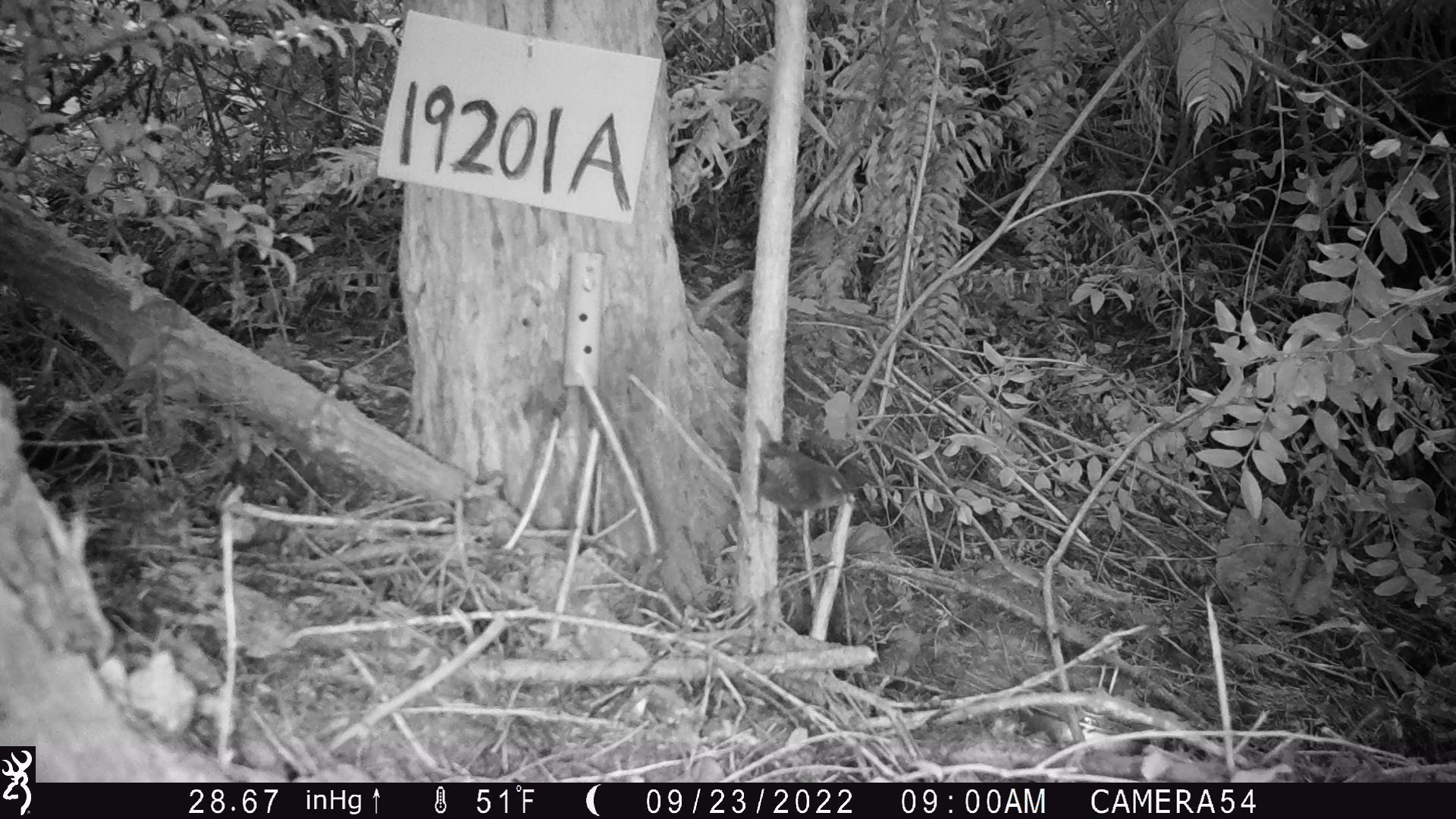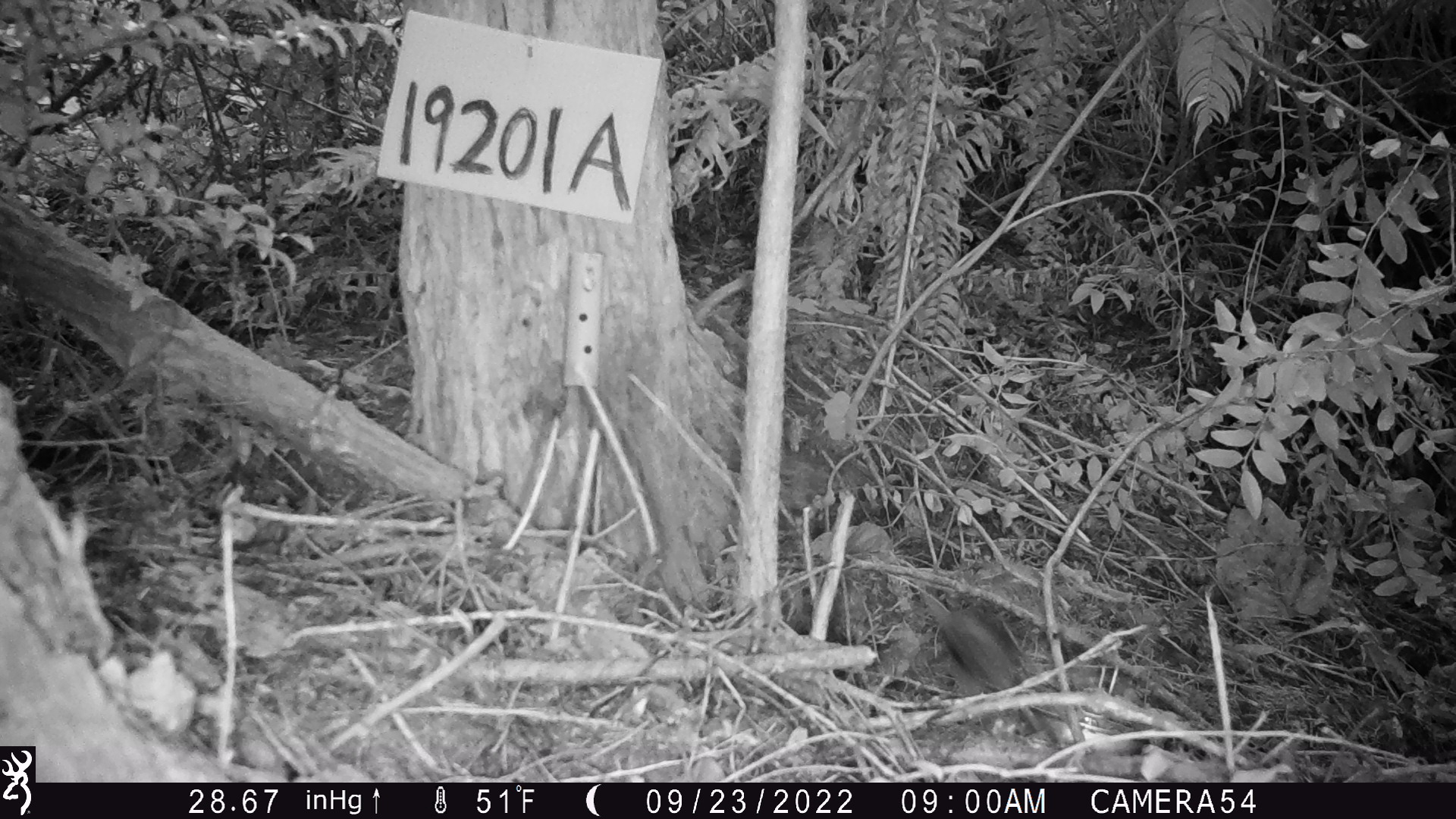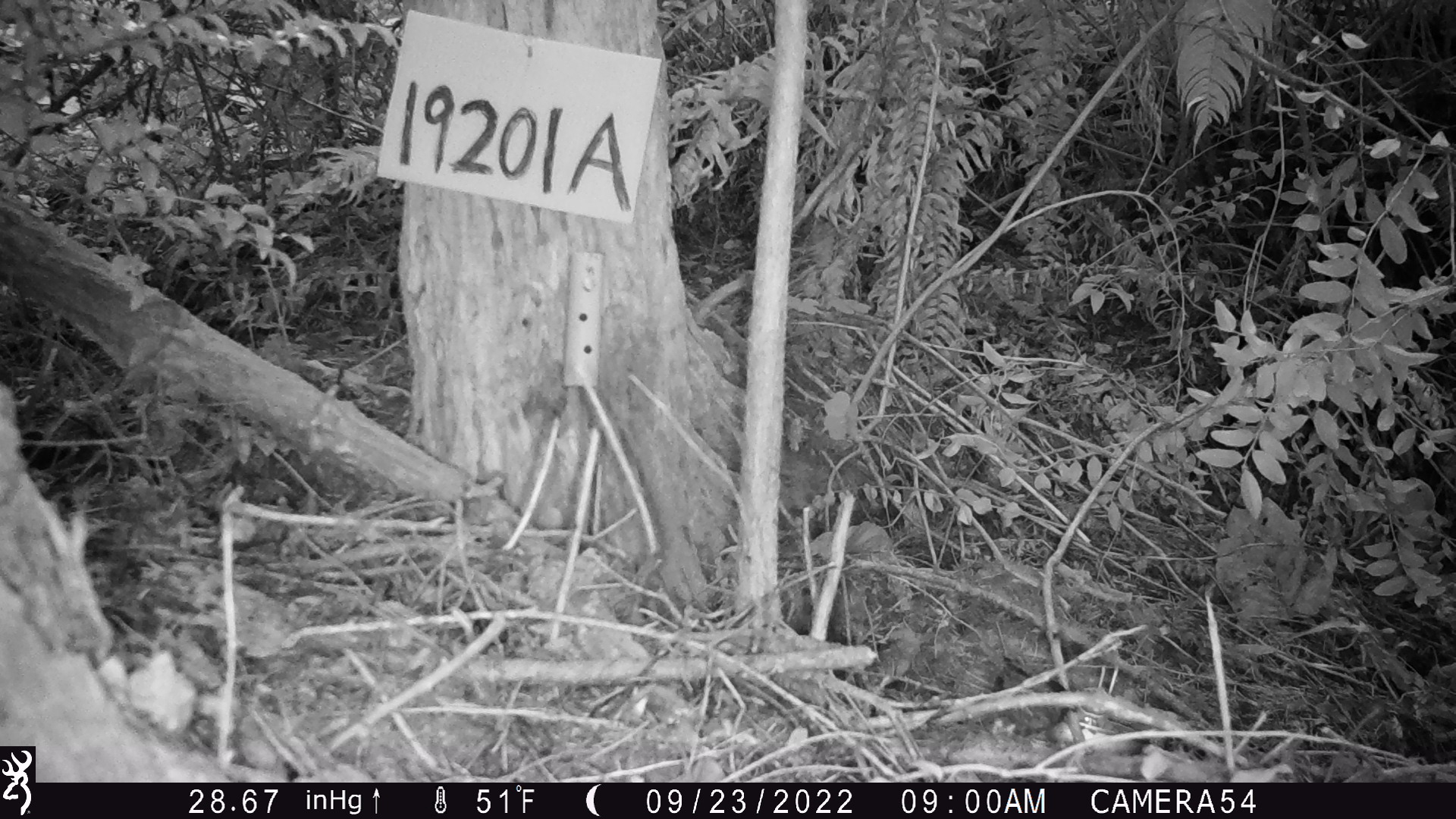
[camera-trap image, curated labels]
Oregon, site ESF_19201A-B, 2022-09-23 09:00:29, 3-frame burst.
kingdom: Animalia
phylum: Chordata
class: Aves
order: Passeriformes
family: Troglodytidae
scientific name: Troglodytidae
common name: wrens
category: troglodytidae family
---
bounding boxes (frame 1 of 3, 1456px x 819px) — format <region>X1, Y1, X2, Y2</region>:
troglodytidae family: <region>742, 419, 871, 536</region>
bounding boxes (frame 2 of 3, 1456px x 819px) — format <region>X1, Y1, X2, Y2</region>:
troglodytidae family: <region>899, 588, 1028, 705</region>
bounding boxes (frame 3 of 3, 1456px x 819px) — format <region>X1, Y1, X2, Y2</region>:
troglodytidae family: <region>980, 652, 1074, 744</region>